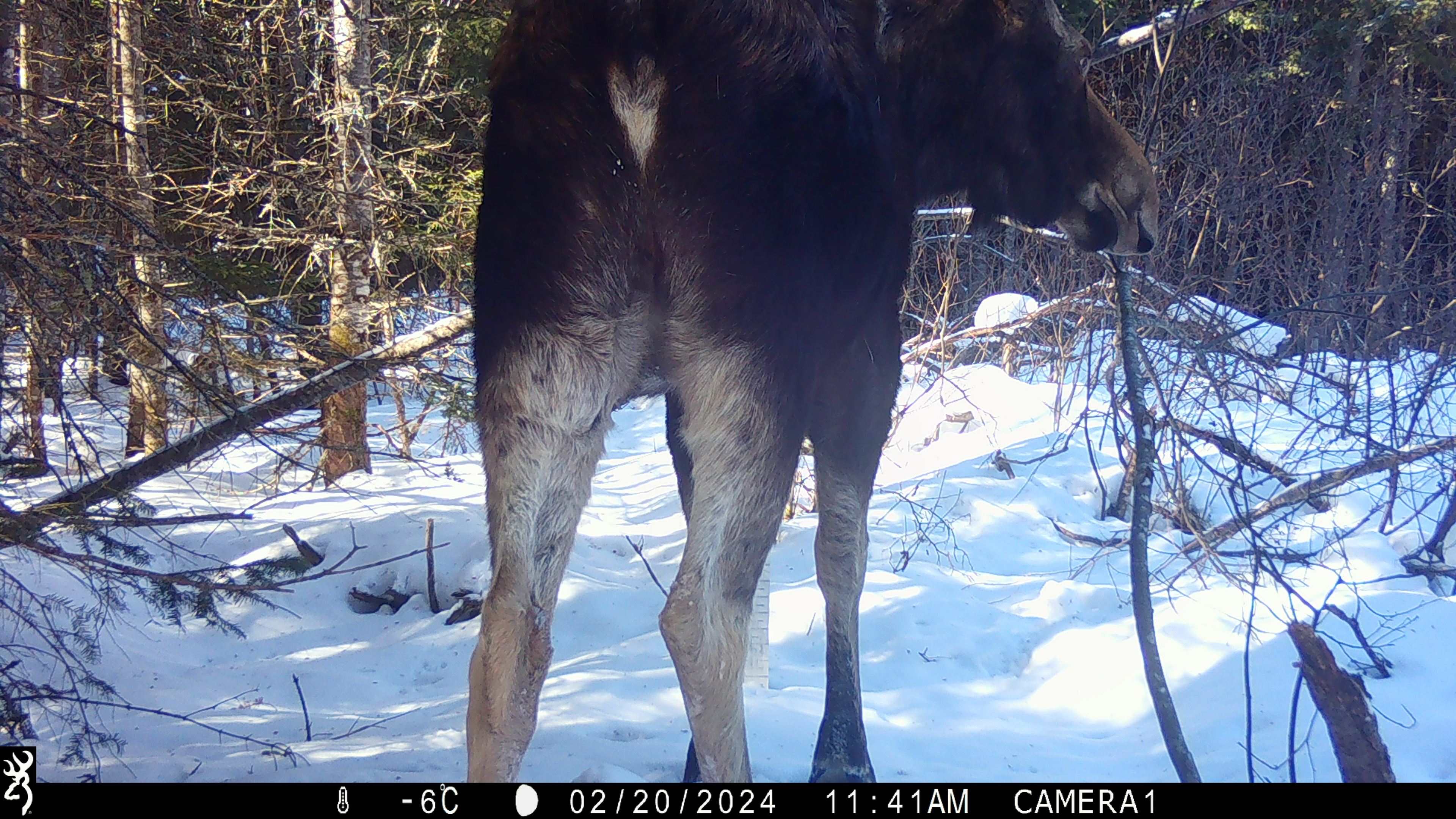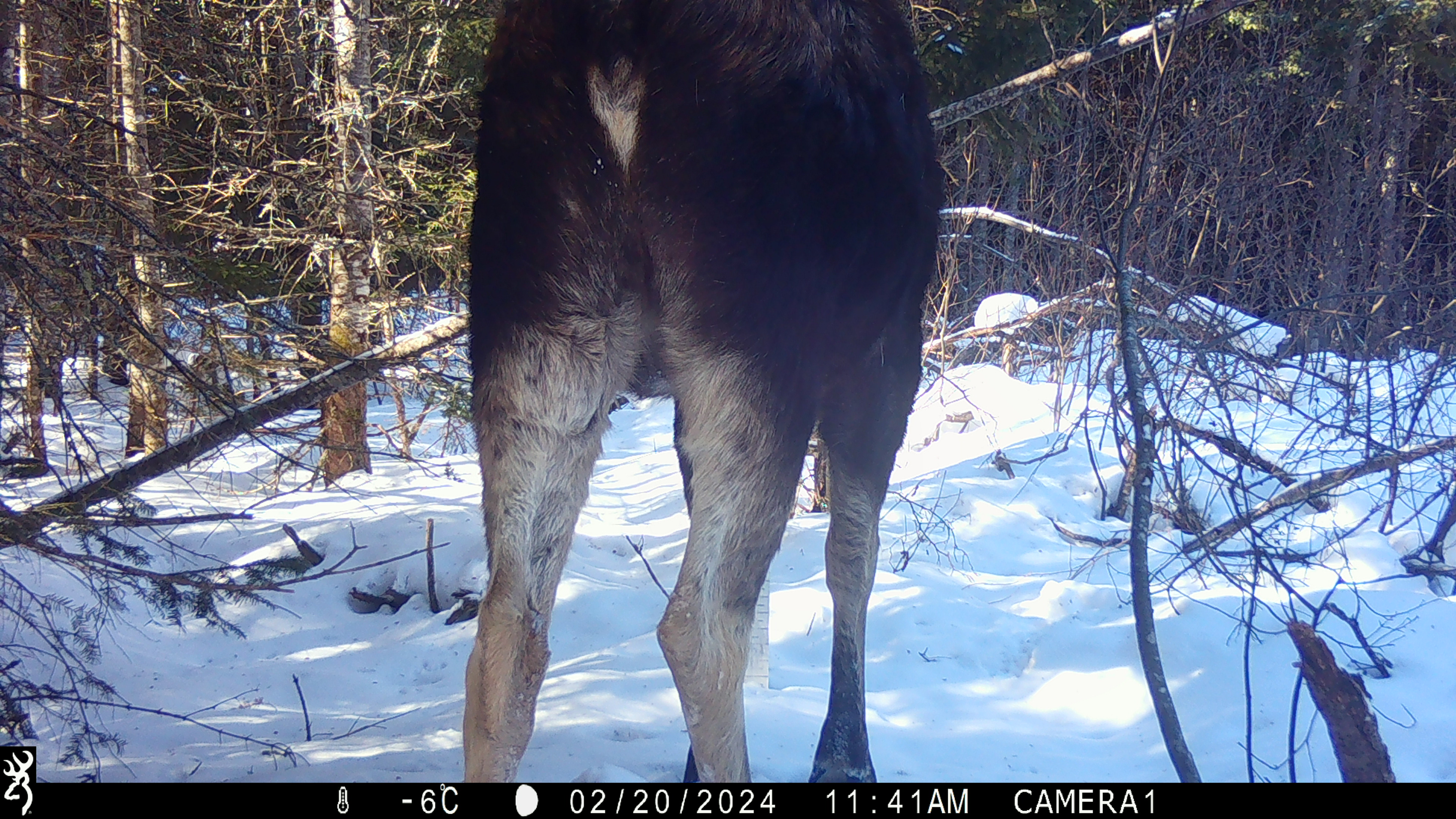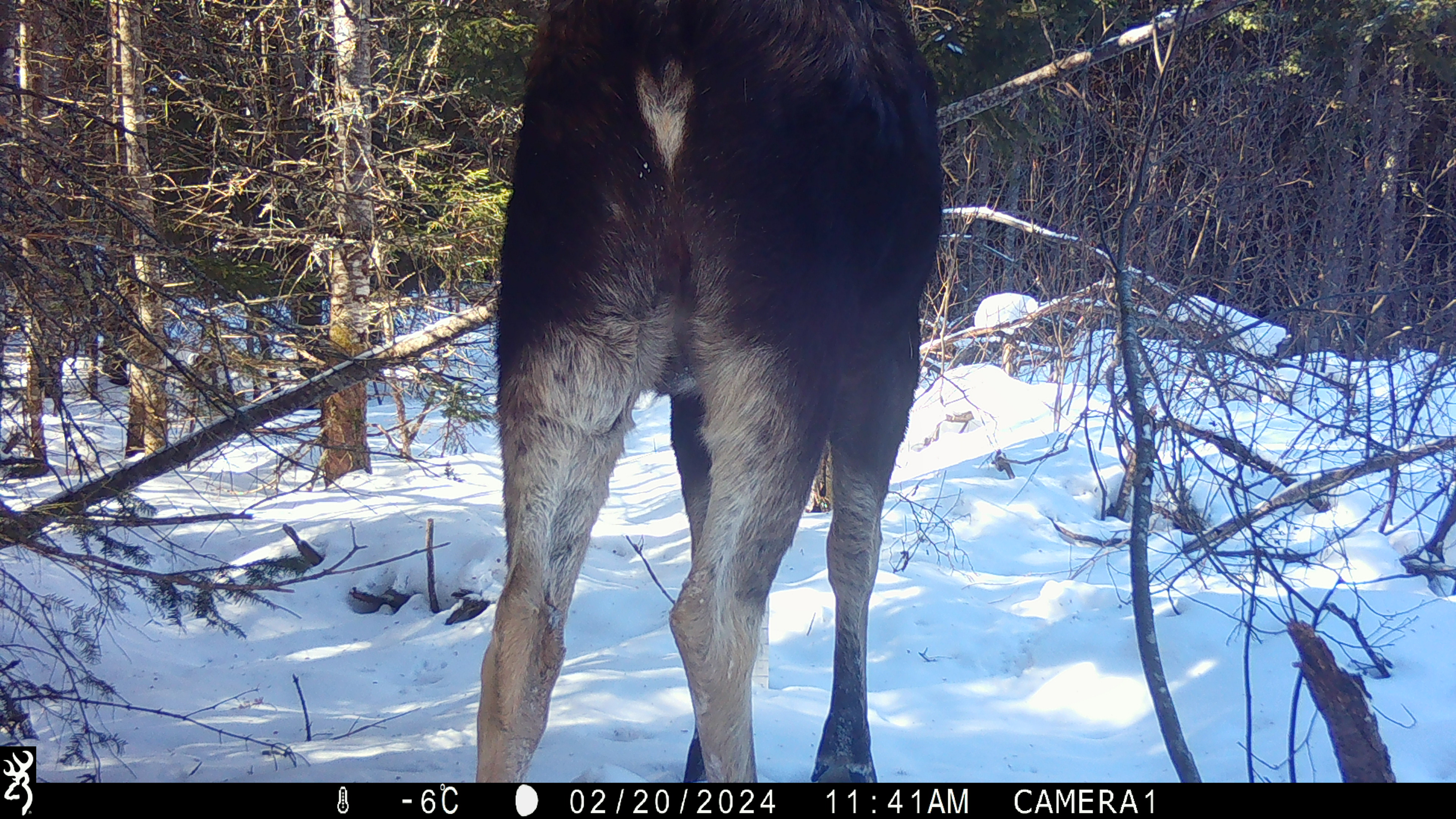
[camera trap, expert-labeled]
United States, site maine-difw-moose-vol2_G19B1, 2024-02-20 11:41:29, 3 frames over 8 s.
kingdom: Animalia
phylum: Chordata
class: Mammalia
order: Artiodactyla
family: Cervidae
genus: Alces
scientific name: Alces alces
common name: moose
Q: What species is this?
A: Moose (Alces alces).